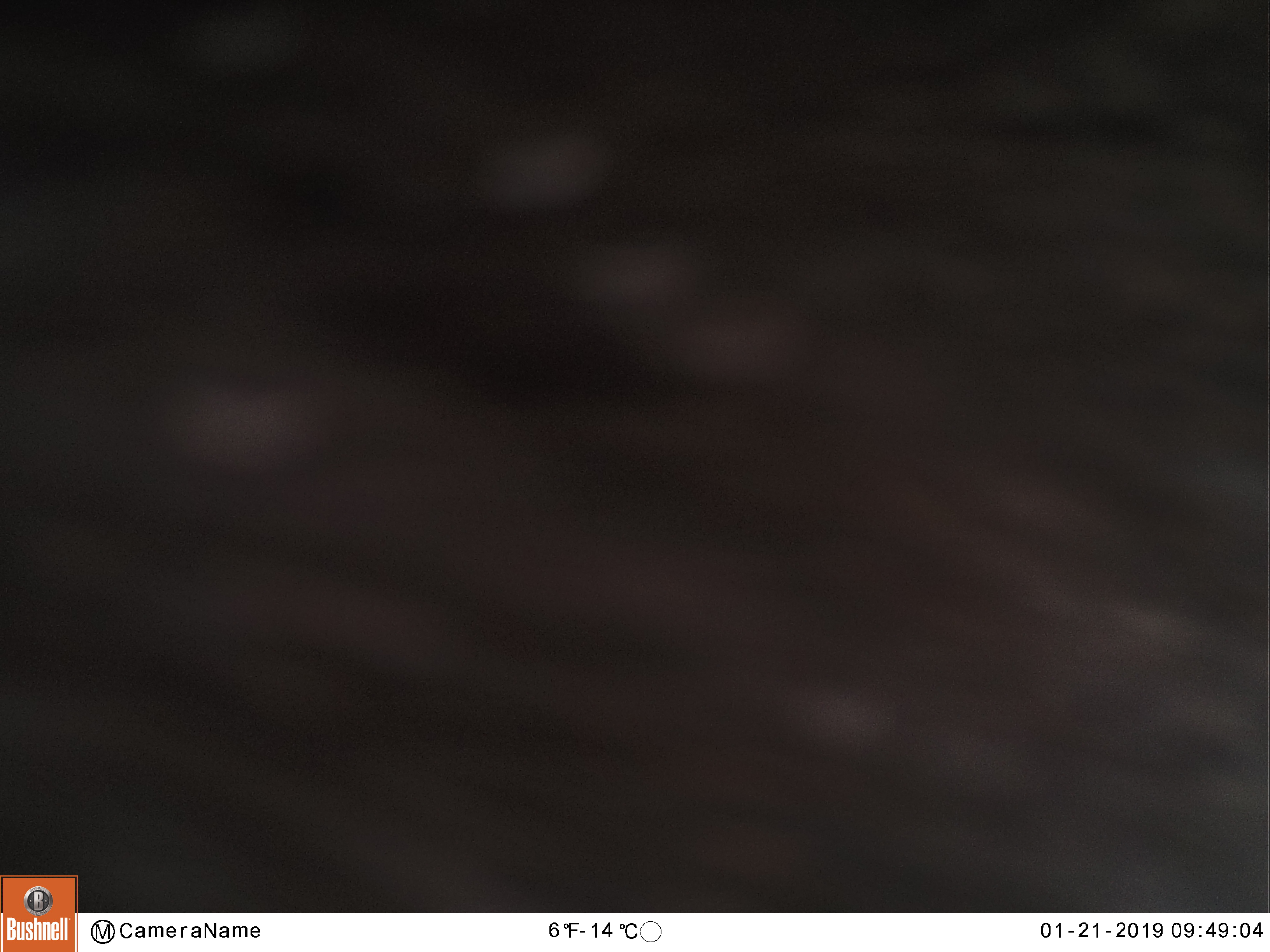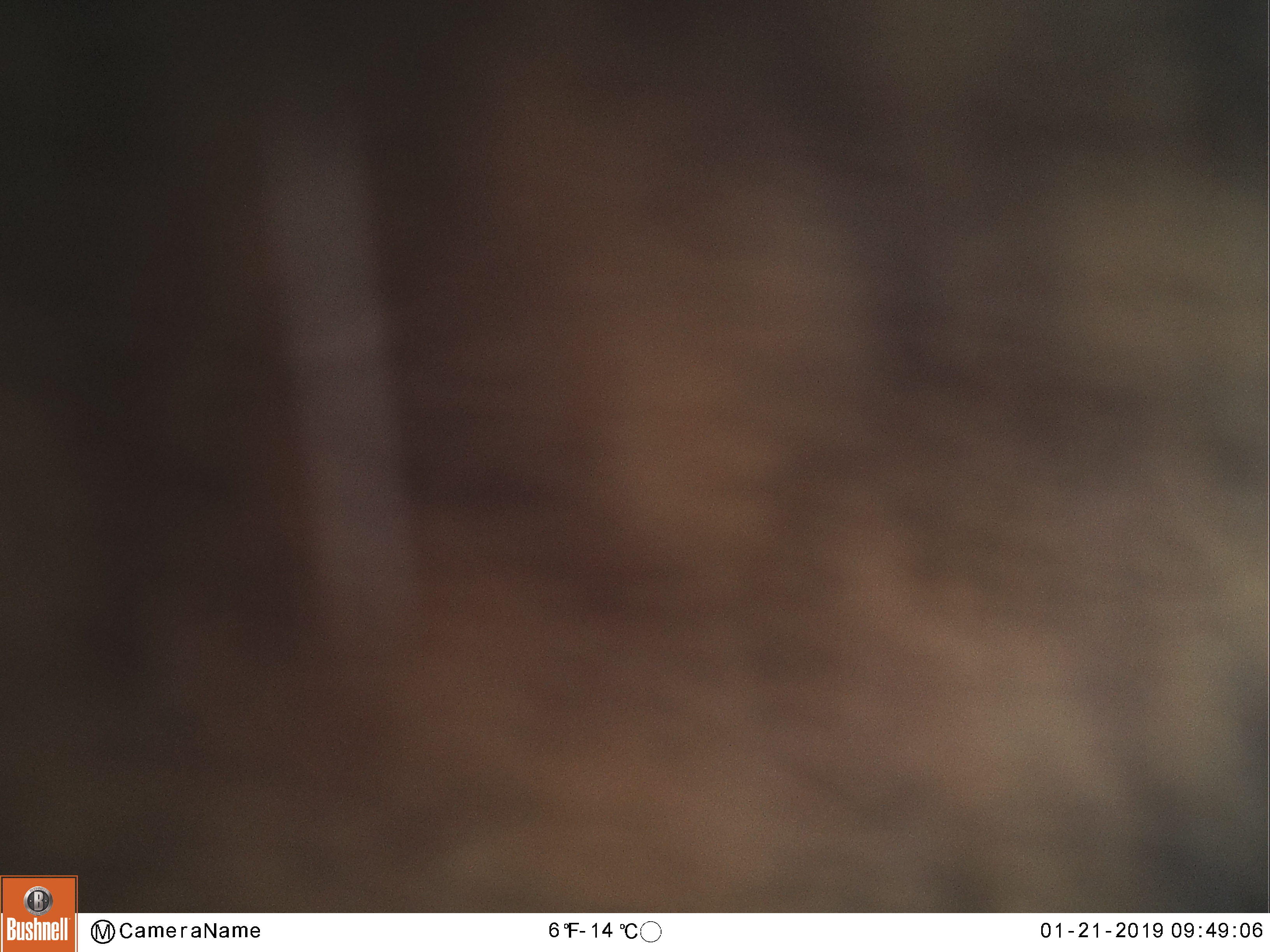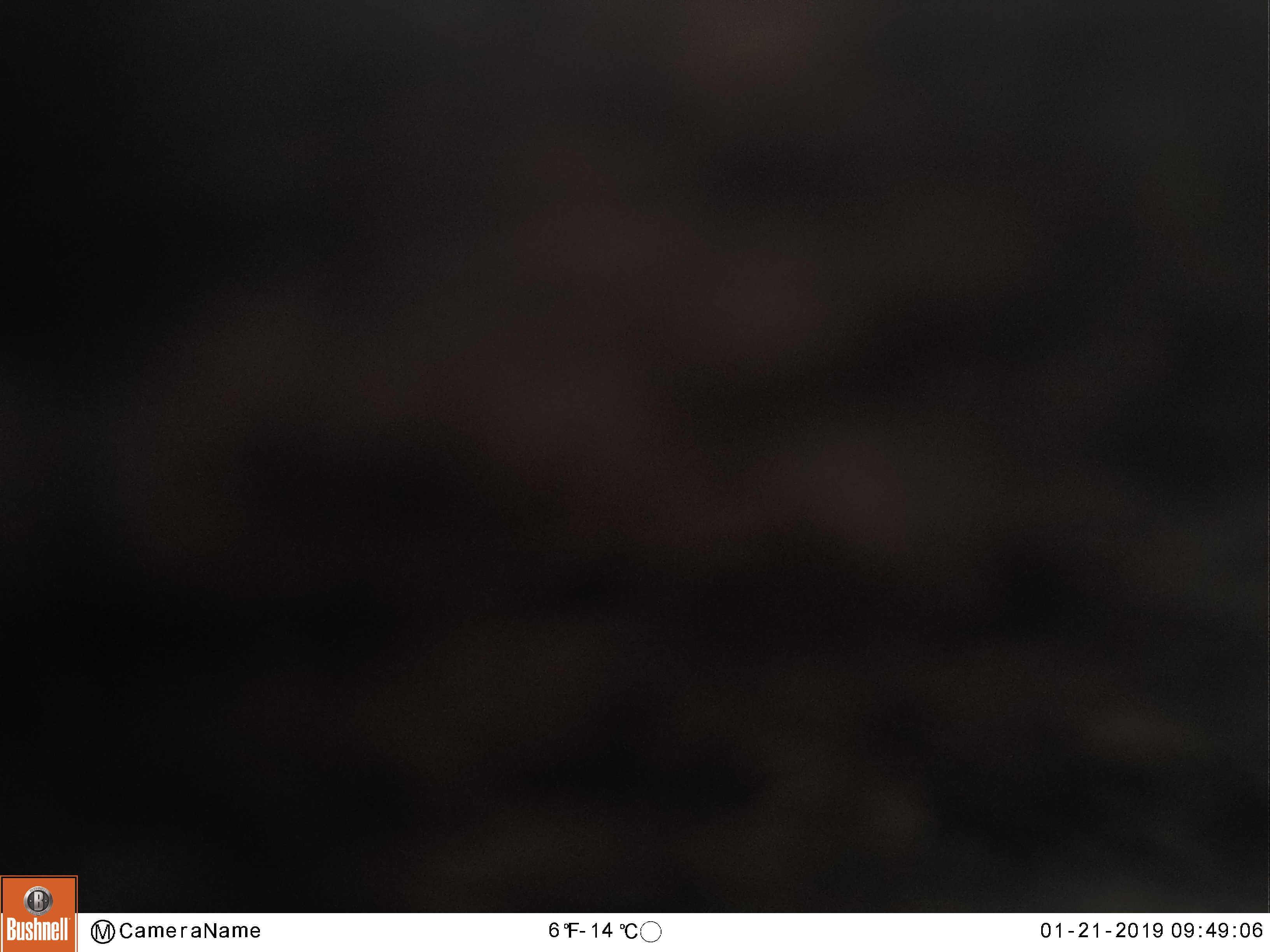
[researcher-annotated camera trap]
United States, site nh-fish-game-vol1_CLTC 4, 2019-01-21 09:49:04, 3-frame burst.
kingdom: Animalia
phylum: Chordata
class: Mammalia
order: Artiodactyla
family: Cervidae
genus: Alces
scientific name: Alces alces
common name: moose